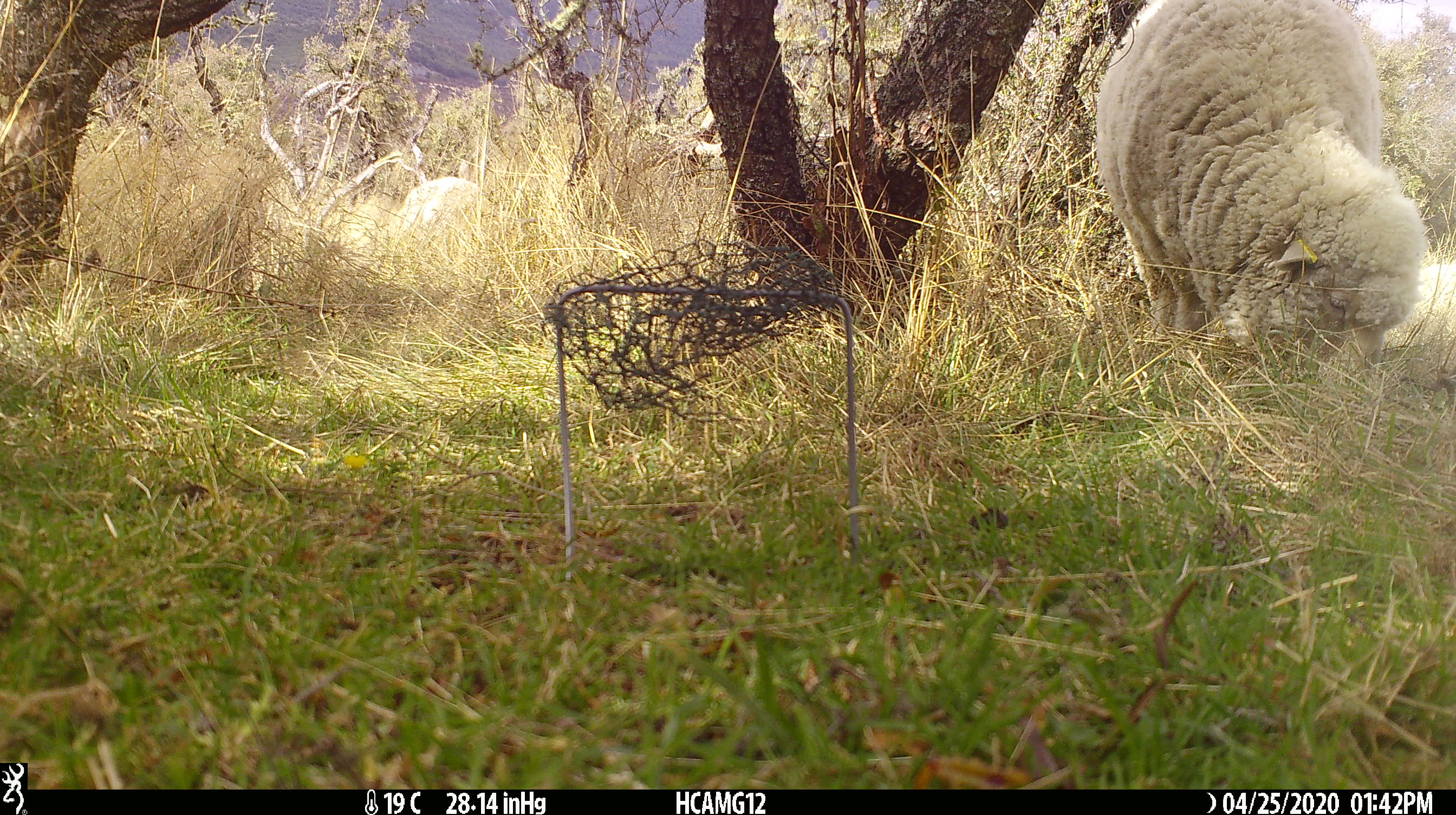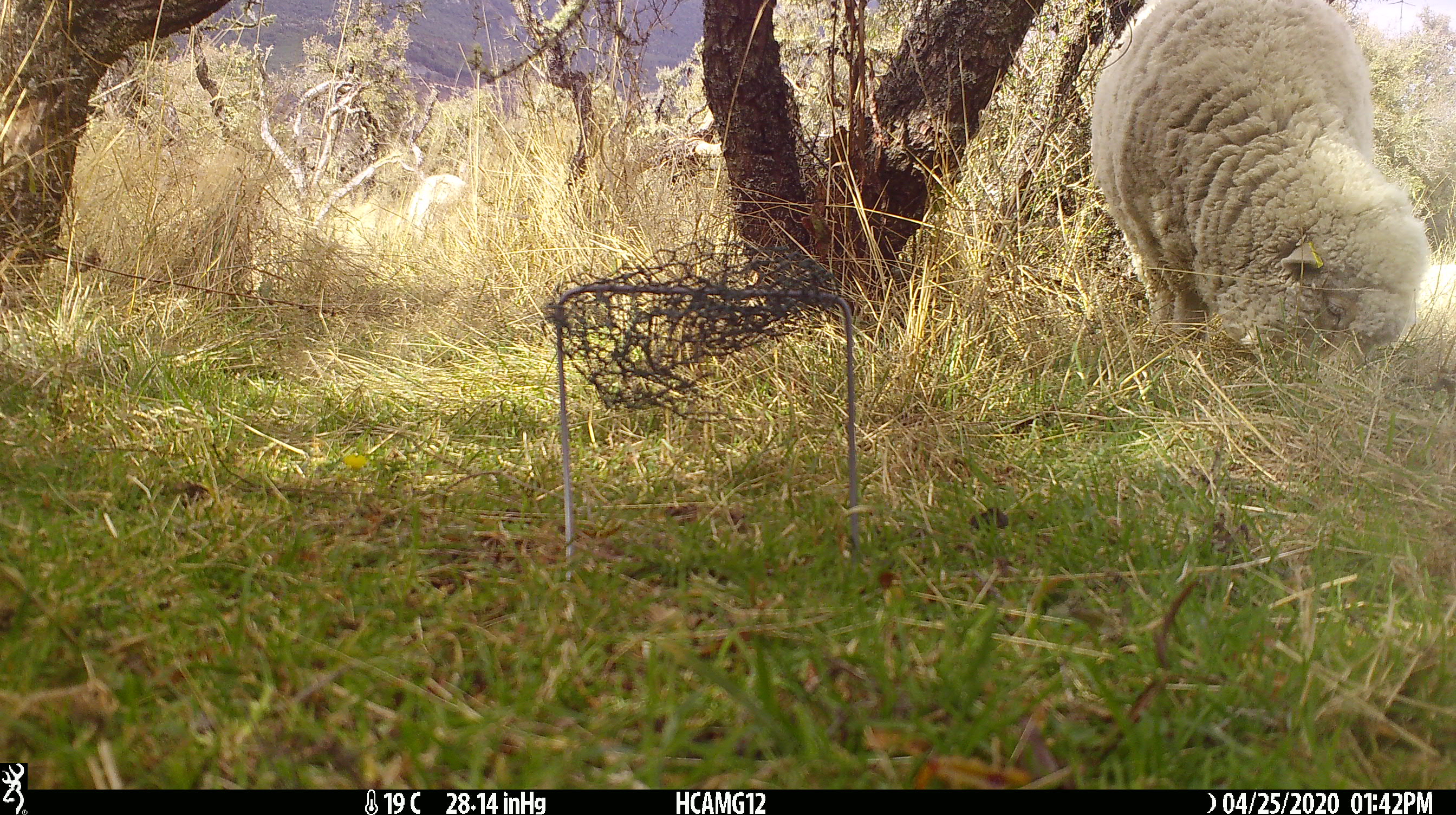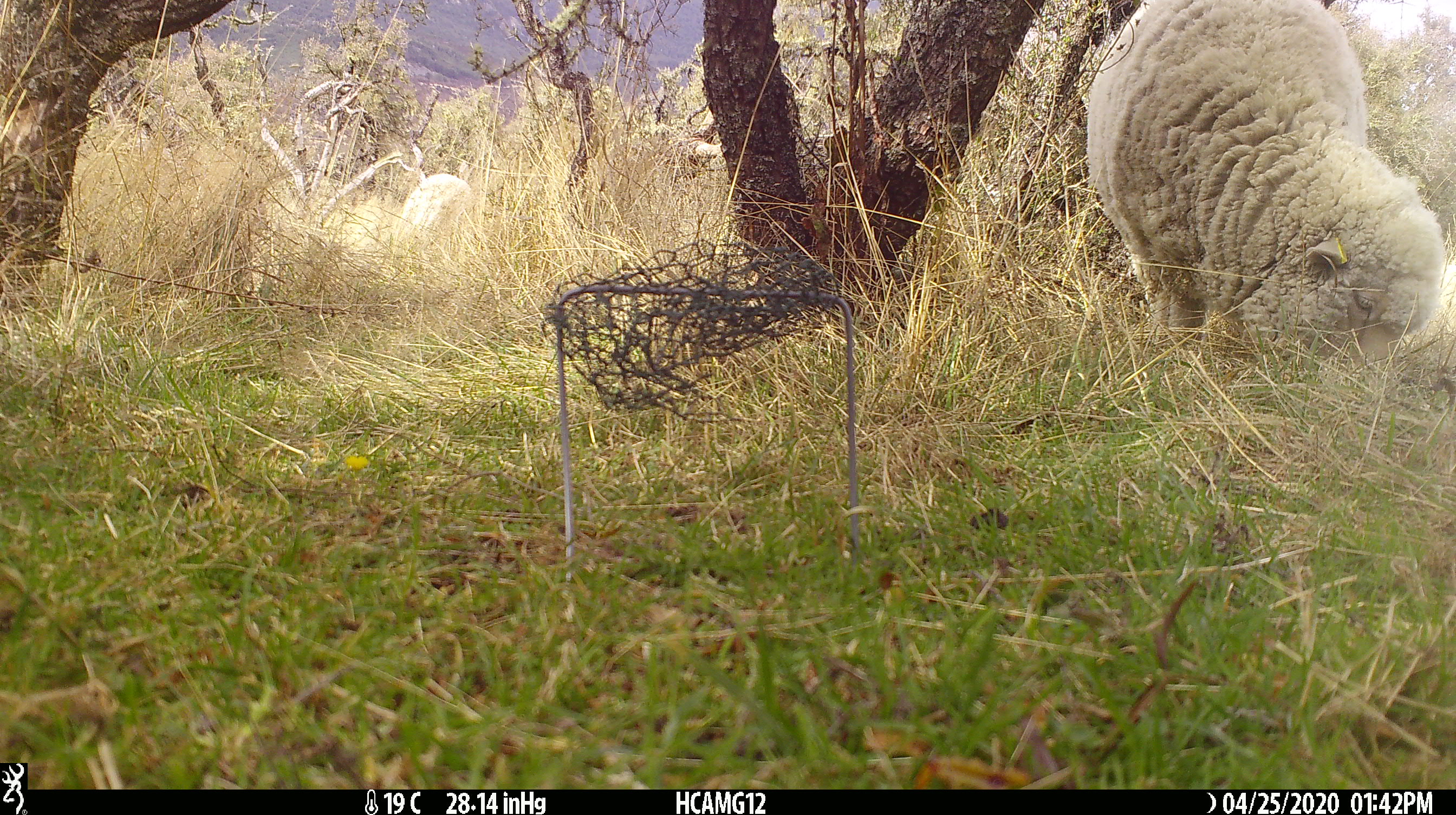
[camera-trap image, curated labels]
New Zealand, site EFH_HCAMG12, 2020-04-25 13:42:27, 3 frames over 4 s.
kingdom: Animalia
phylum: Chordata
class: Mammalia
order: Artiodactyla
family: Bovidae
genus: Ovis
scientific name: Ovis aries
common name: domestic sheep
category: sheep